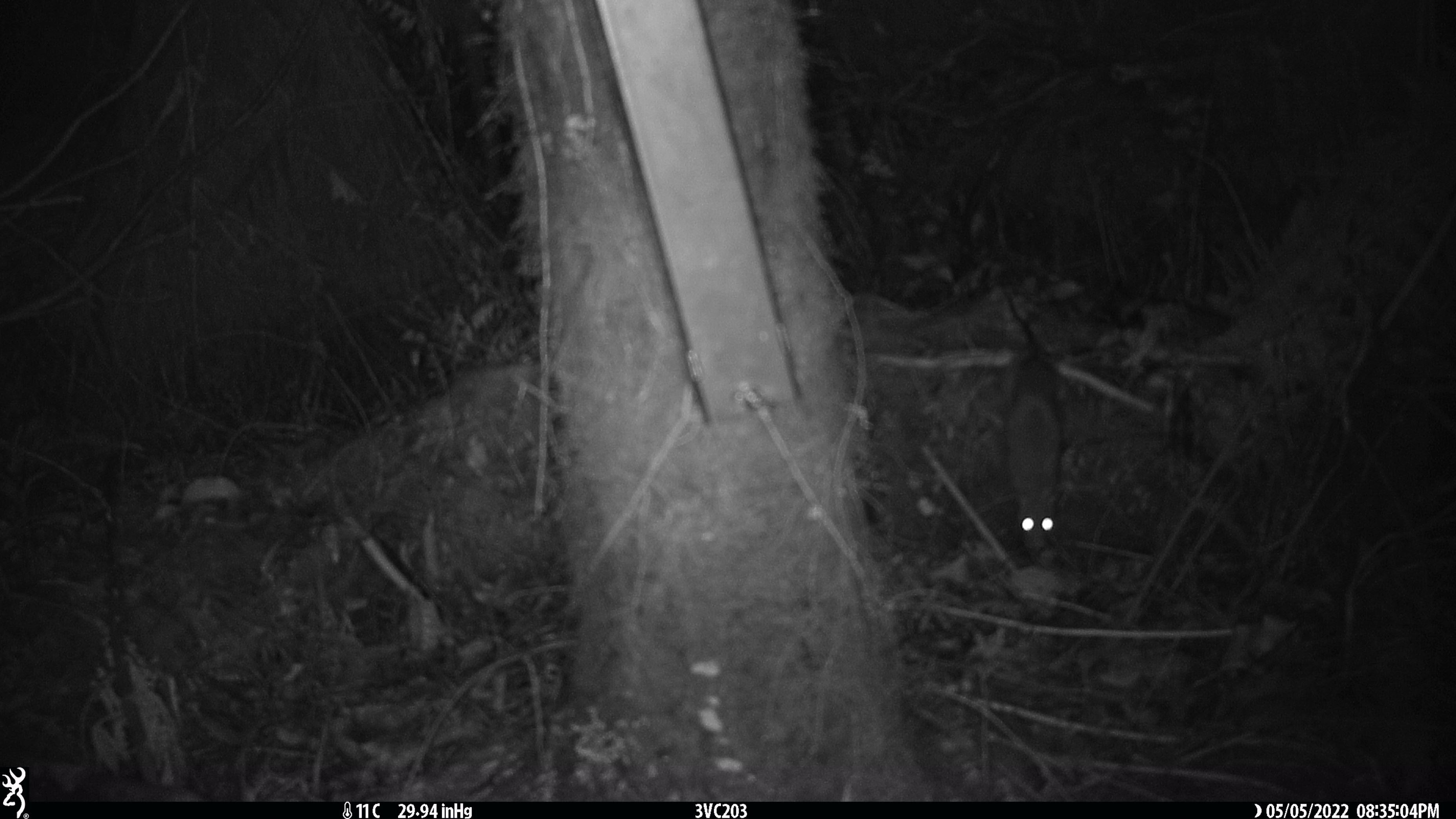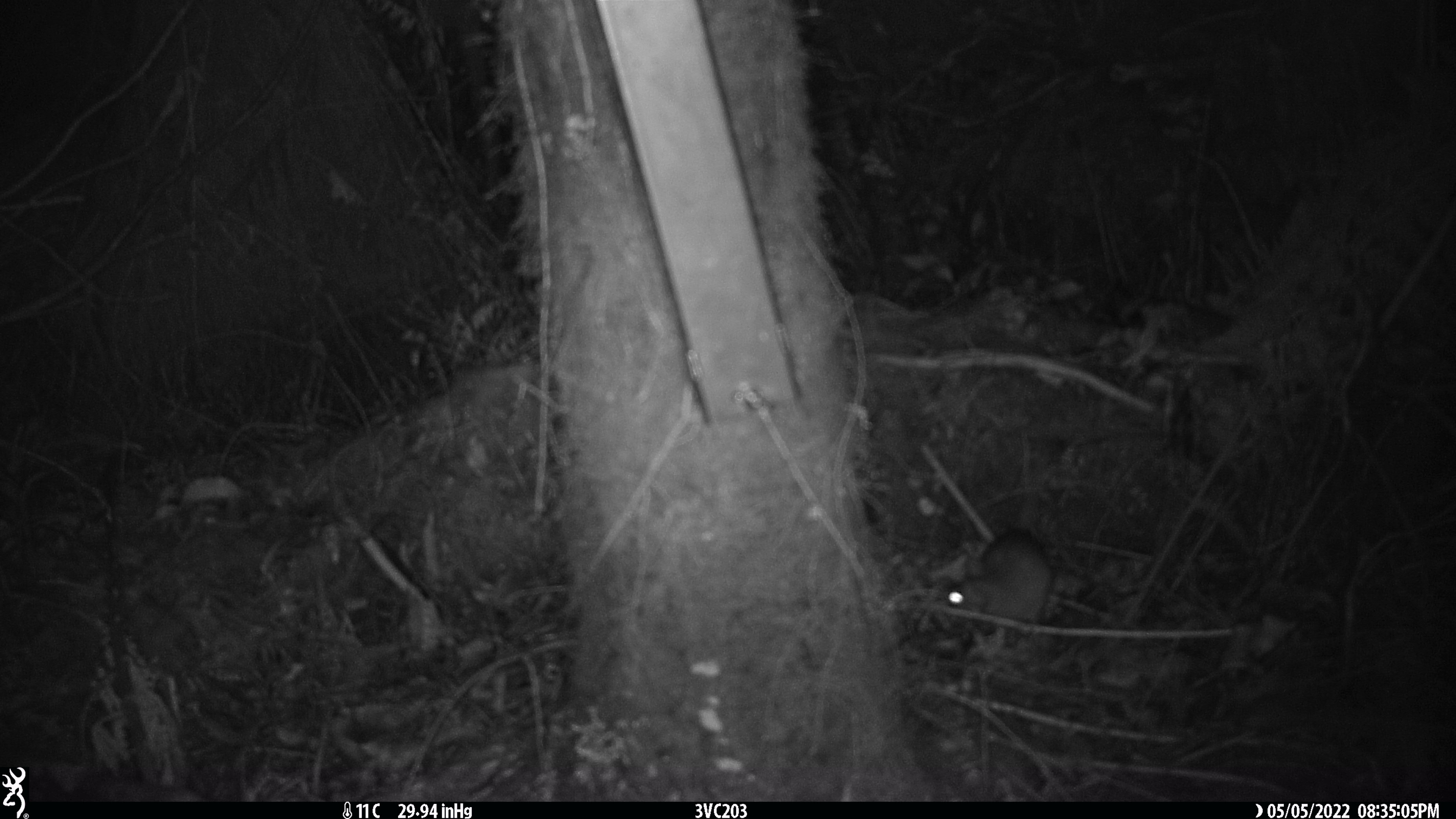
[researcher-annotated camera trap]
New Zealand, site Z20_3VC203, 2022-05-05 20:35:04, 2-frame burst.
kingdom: Animalia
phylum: Chordata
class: Mammalia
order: Rodentia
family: Muridae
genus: Rattus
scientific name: Rattus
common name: rat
Rat (Rattus).